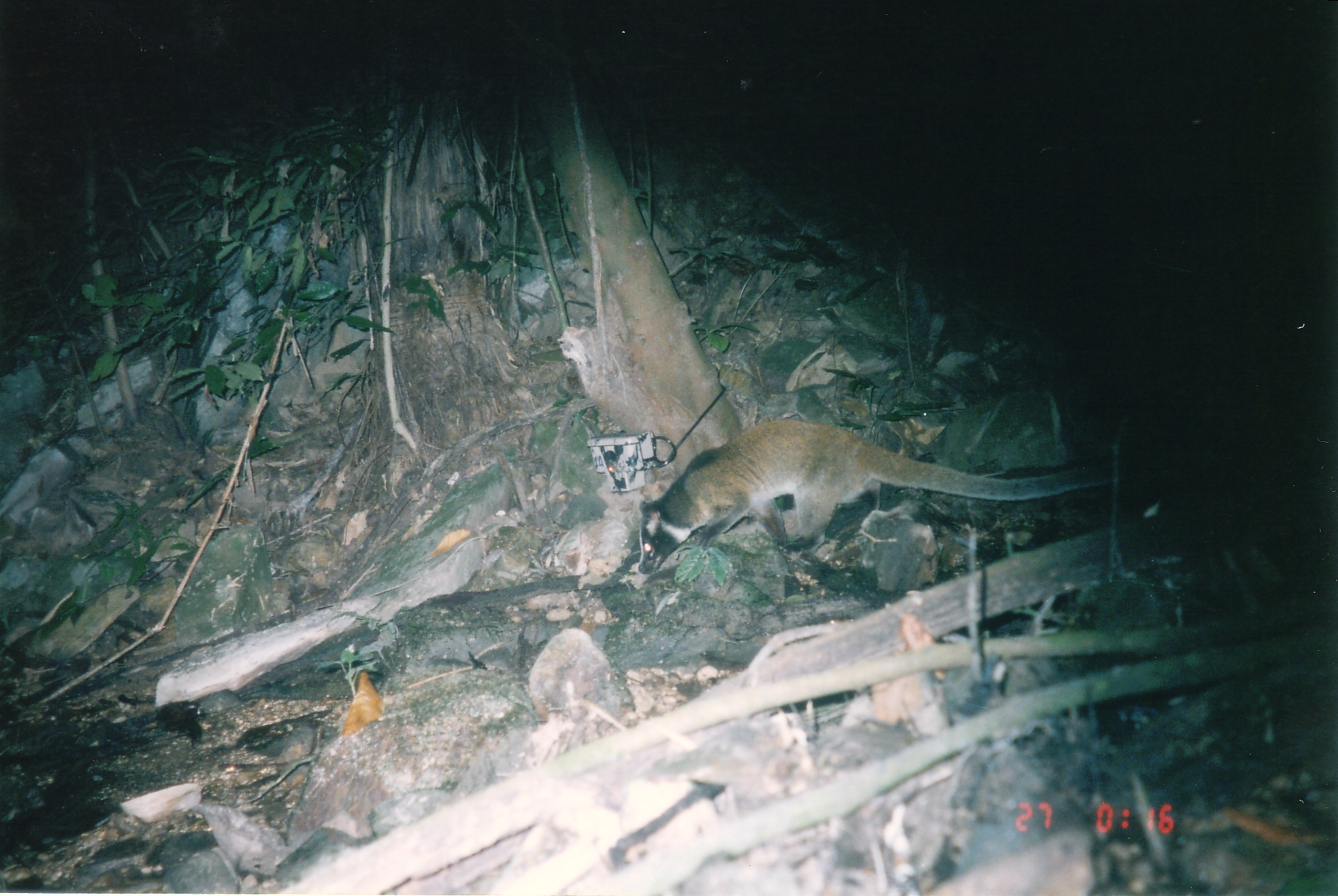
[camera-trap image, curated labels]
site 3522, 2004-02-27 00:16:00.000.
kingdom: Animalia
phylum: Chordata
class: Mammalia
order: Carnivora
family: Viverridae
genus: Paguma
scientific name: Paguma larvata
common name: masked palm civet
Paguma larvata (masked palm civet), count 1.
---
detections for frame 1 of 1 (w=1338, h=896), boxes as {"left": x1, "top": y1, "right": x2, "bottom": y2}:
paguma larvata: {"left": 637, "top": 416, "right": 1140, "bottom": 577}